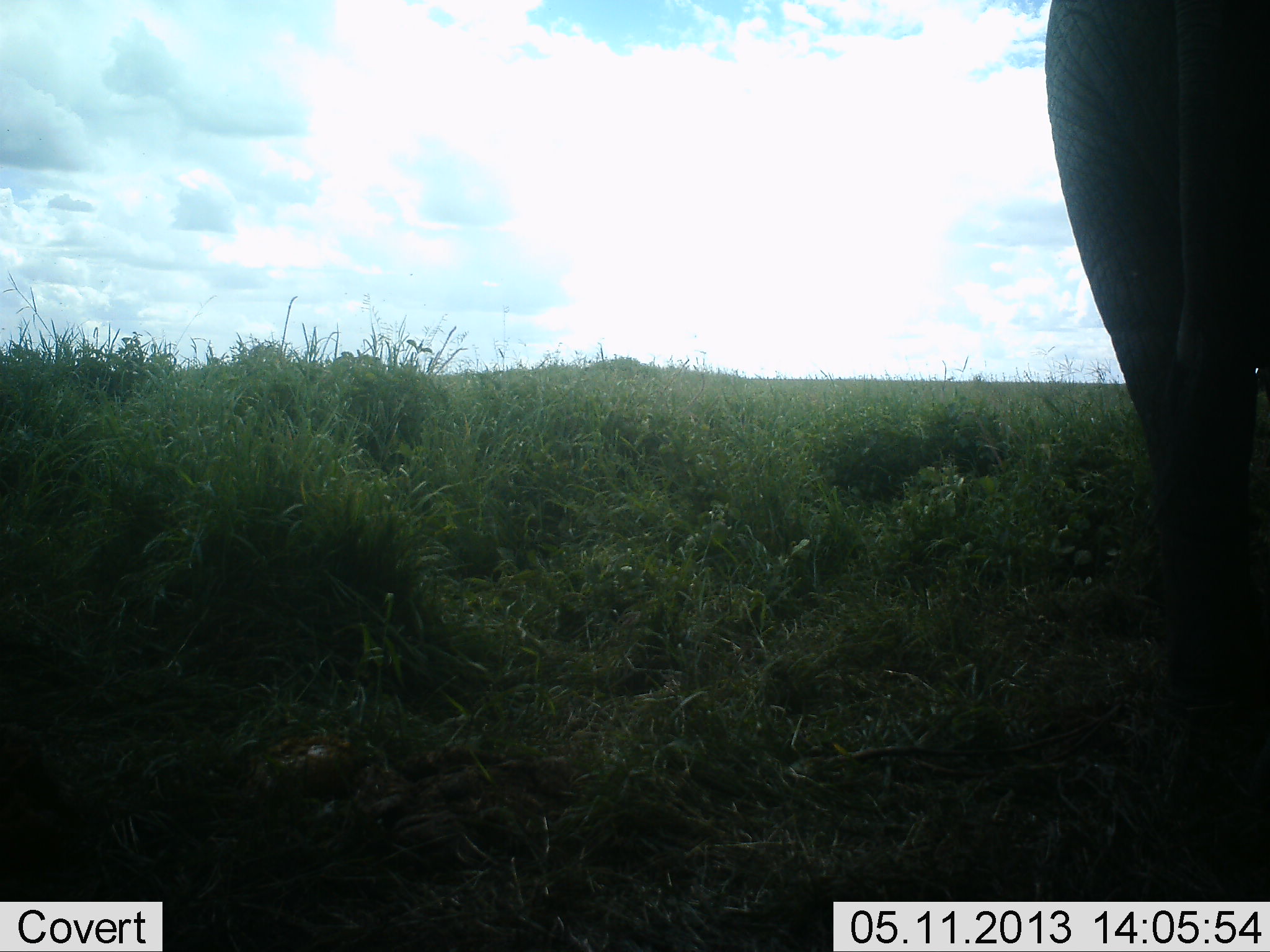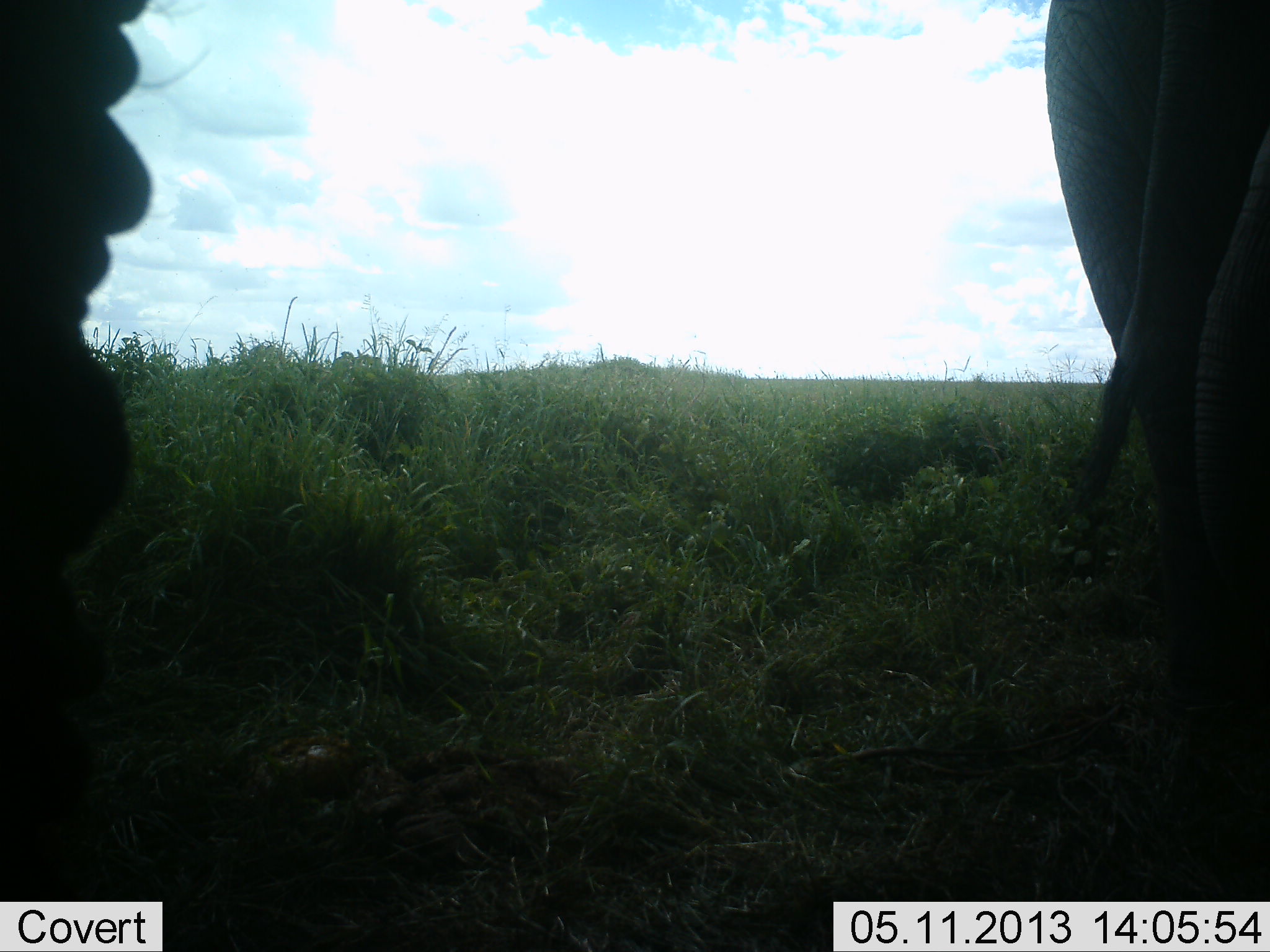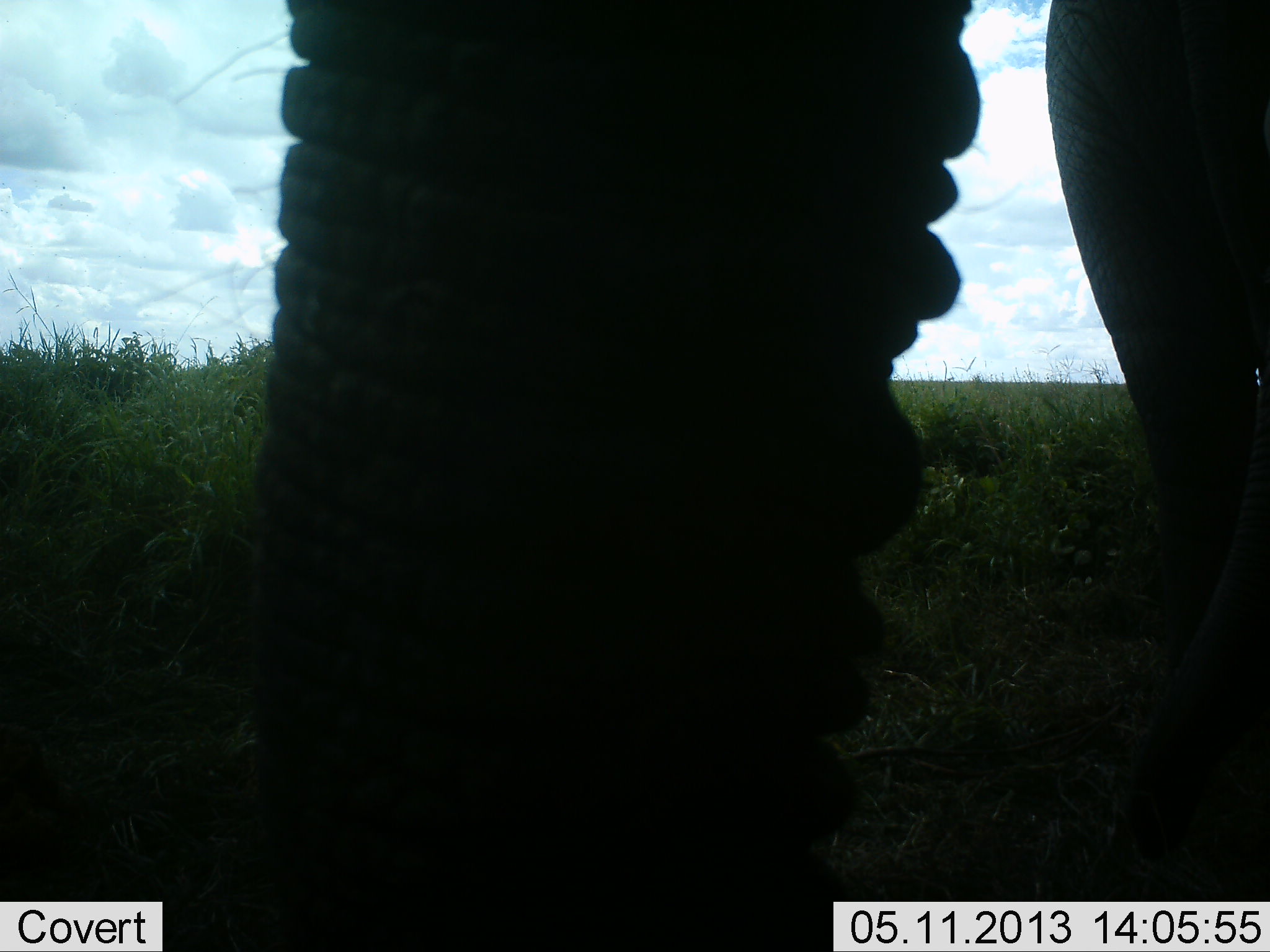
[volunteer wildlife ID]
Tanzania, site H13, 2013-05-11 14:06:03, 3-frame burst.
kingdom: Animalia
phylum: Chordata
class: Mammalia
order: Proboscidea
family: Elephantidae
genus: Loxodonta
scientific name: Loxodonta africana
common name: african bush elephant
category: elephant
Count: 2.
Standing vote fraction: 70%.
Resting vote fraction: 0%.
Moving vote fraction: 20%.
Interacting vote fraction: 0%.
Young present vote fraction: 0%.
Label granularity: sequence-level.